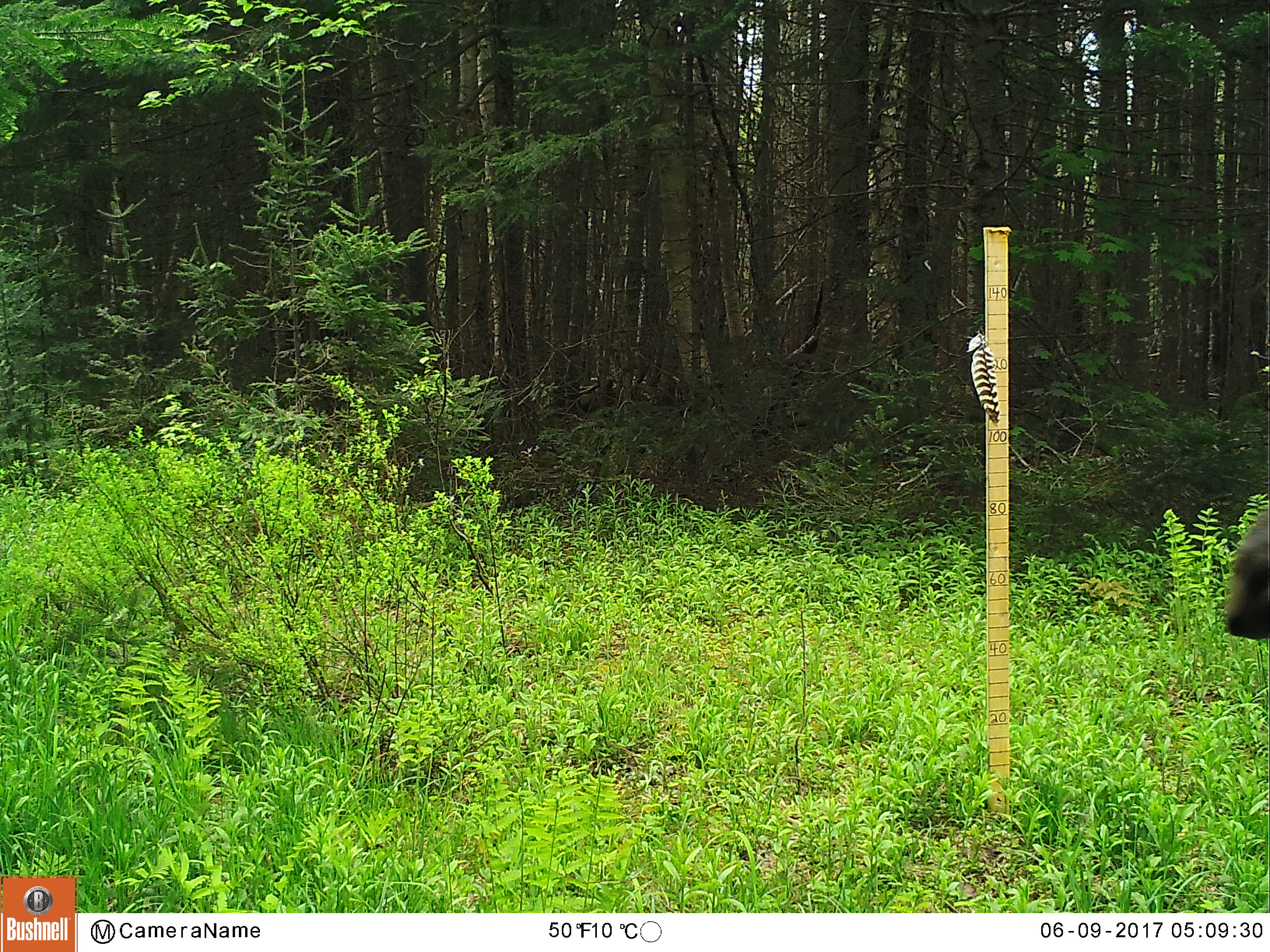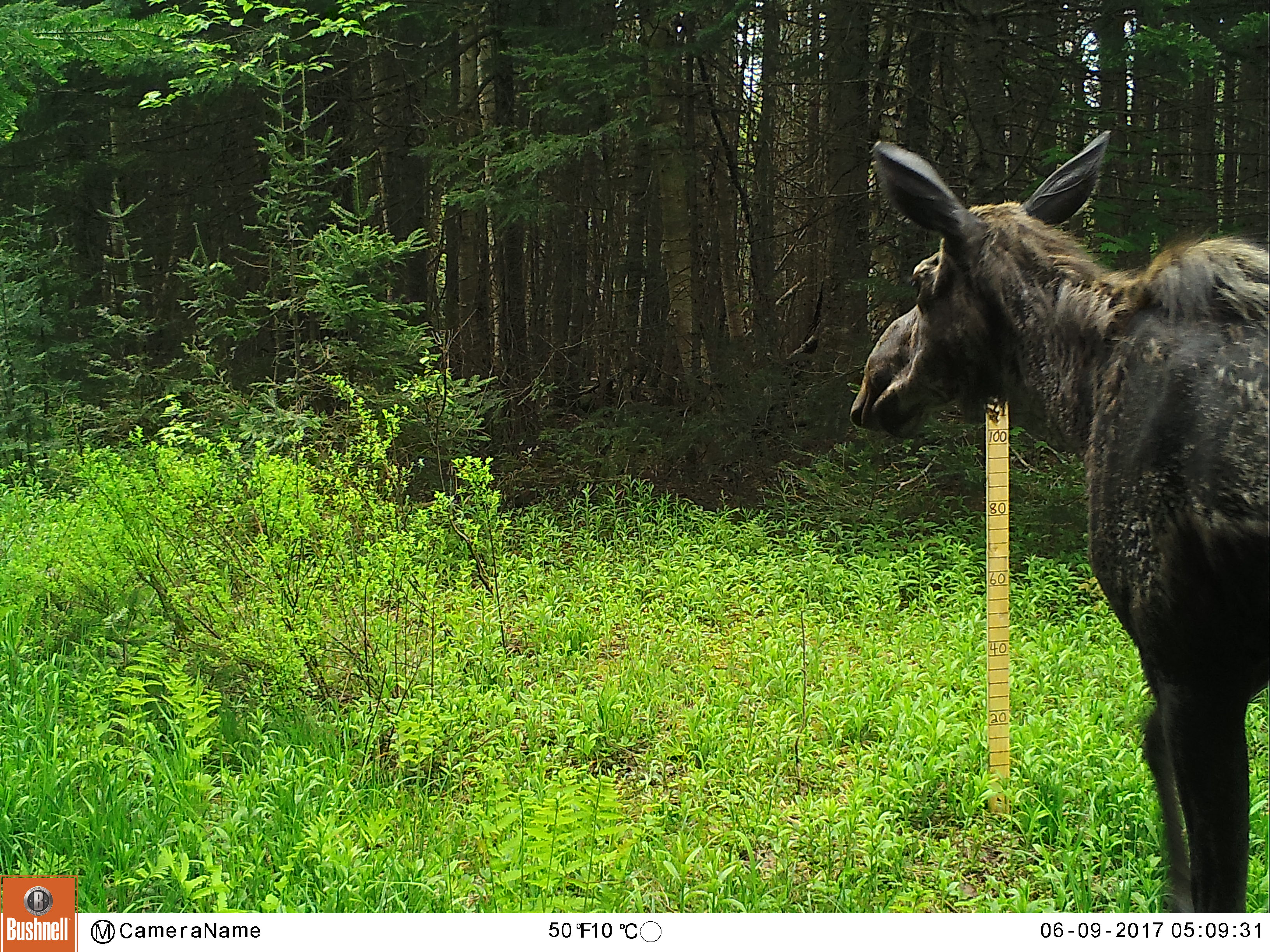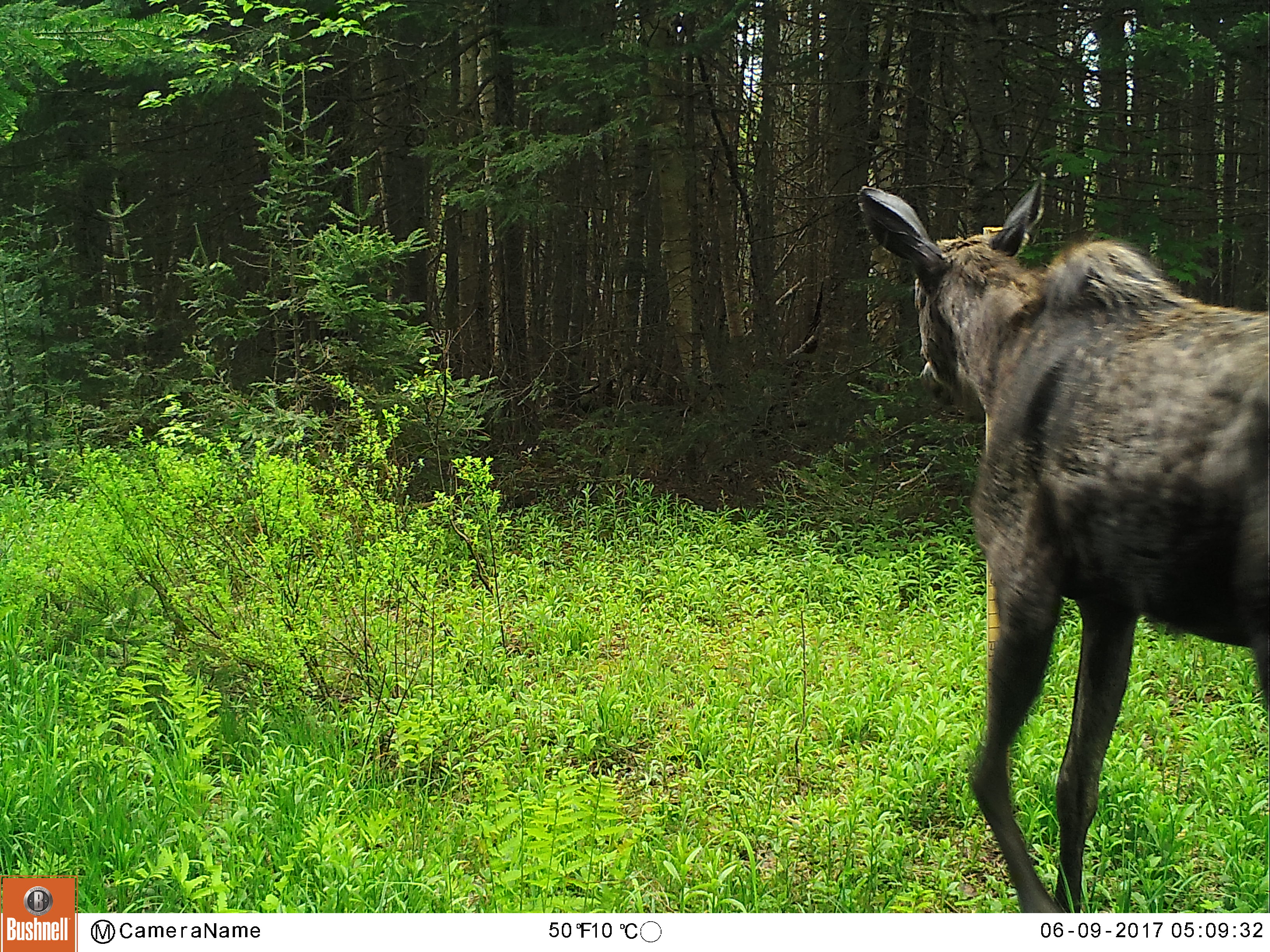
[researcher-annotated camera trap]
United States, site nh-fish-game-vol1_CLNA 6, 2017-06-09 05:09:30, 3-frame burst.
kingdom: Animalia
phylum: Chordata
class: Mammalia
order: Artiodactyla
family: Cervidae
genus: Alces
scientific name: Alces alces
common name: moose